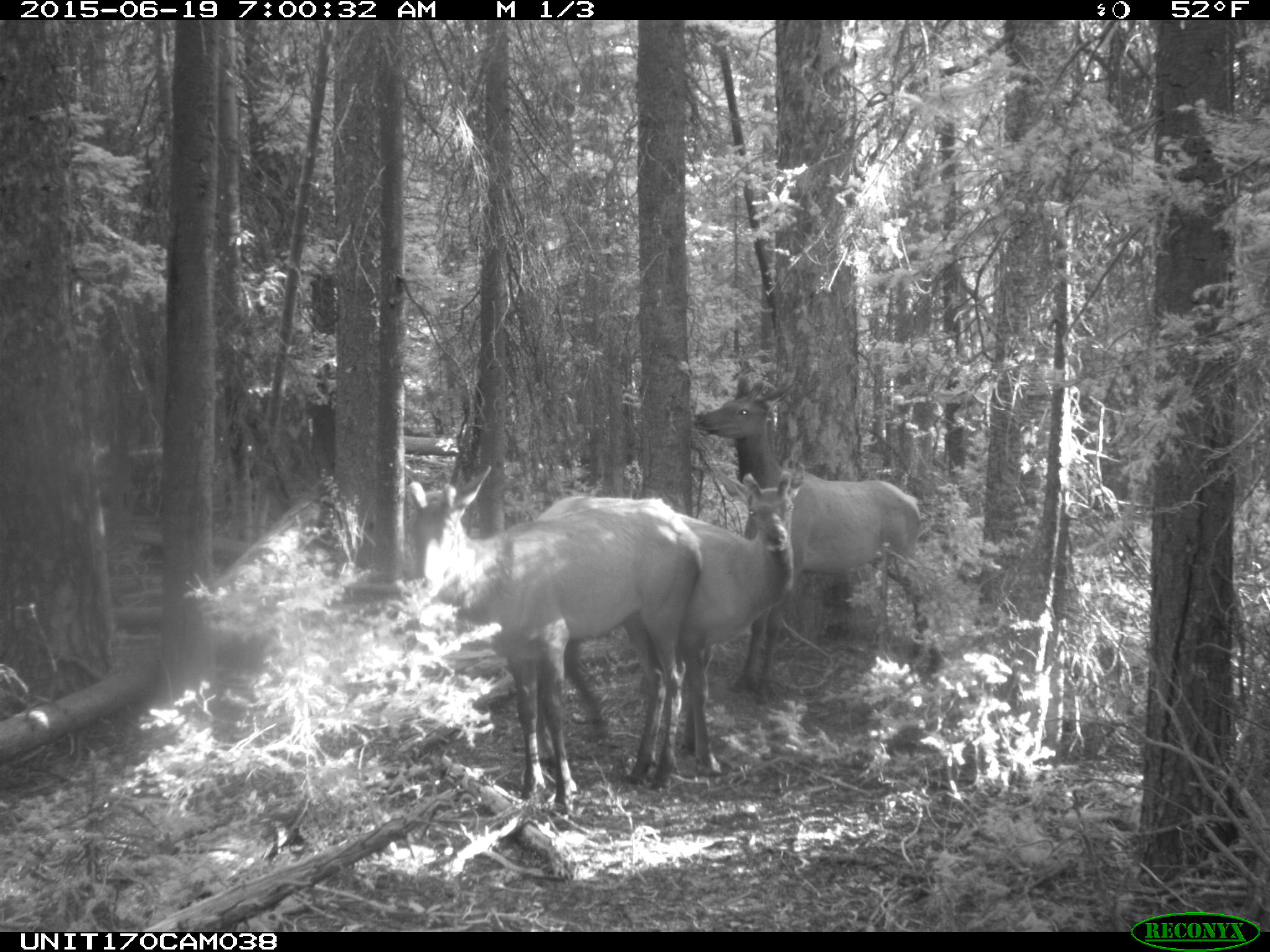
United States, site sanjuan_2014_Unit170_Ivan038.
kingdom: Animalia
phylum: Chordata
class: Mammalia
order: Artiodactyla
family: Cervidae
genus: Cervus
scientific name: Cervus elaphus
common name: red deer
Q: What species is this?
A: Cervus elaphus (red deer).